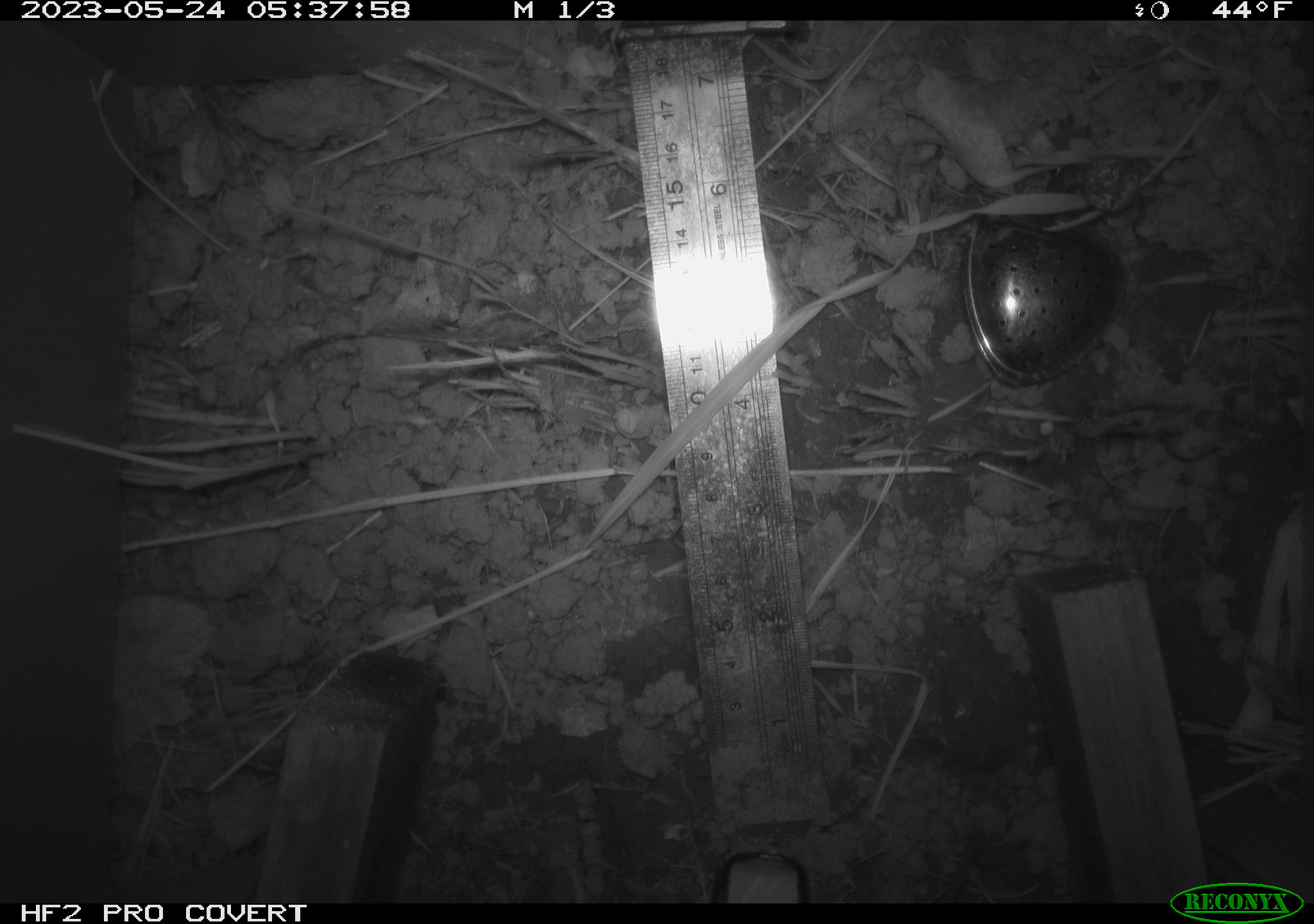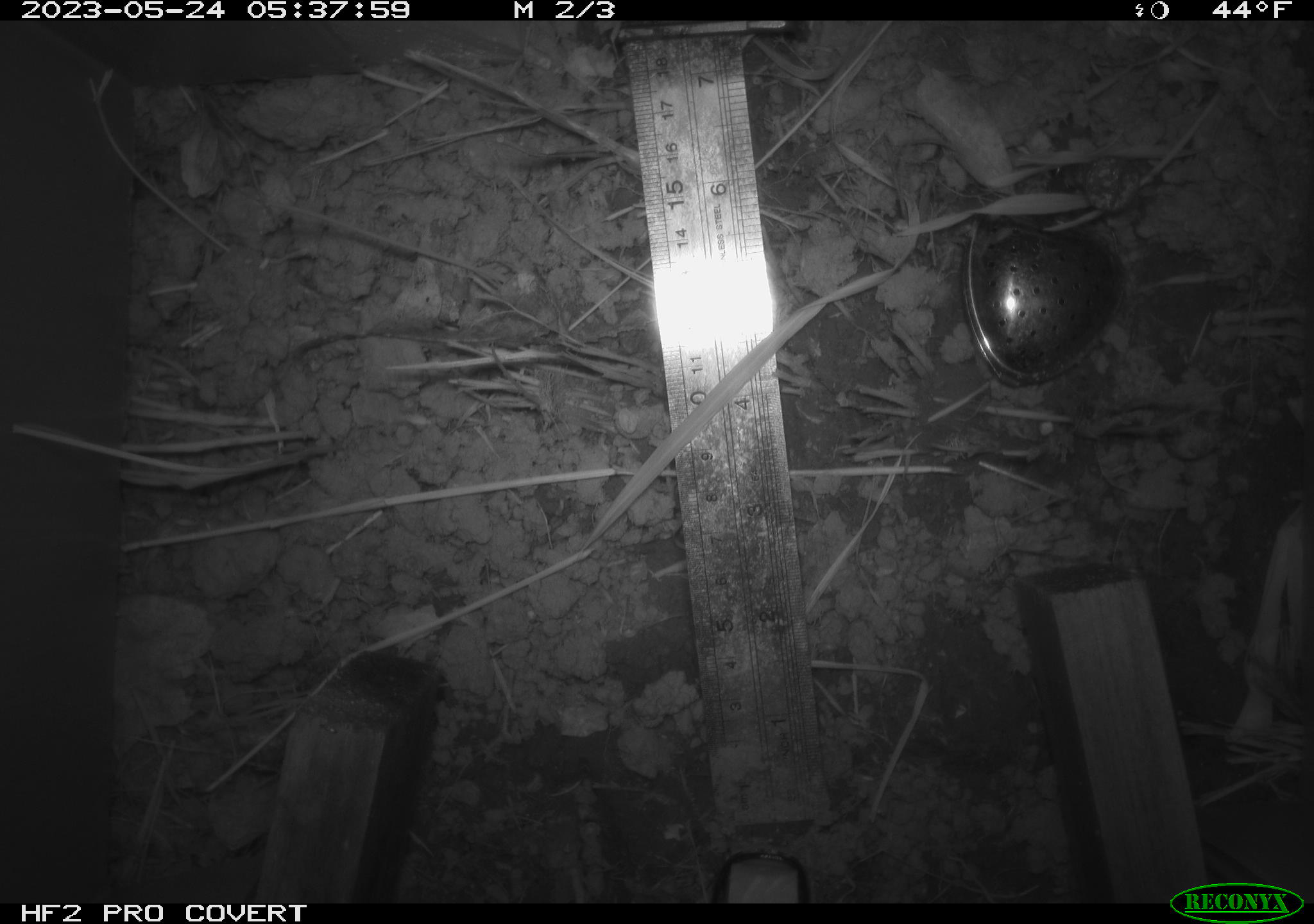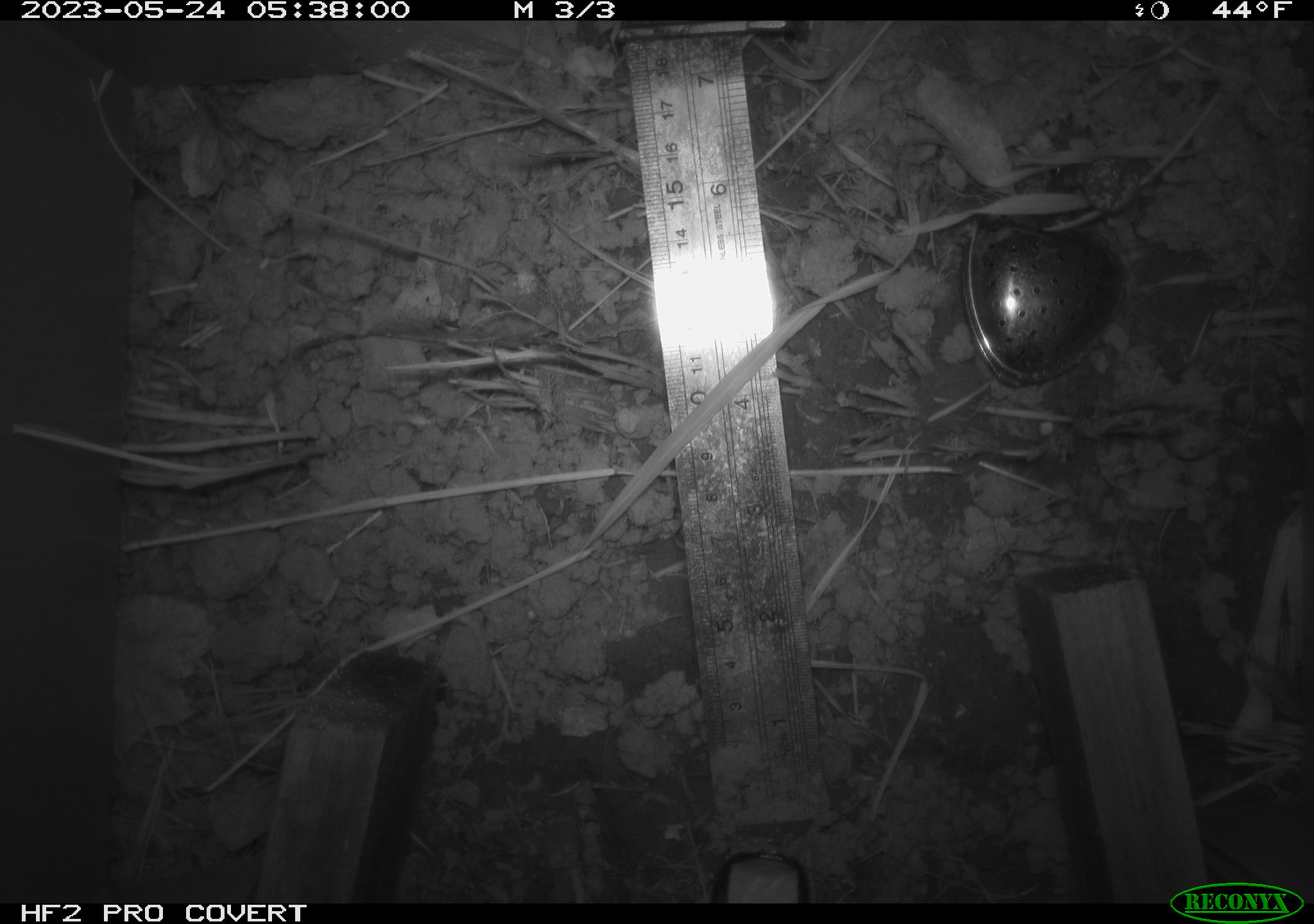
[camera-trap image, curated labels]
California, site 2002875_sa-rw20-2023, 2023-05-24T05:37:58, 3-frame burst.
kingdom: Animalia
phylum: Chordata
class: Mammalia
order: Rodentia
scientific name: Rodentia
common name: rodent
Rodent (Rodentia).